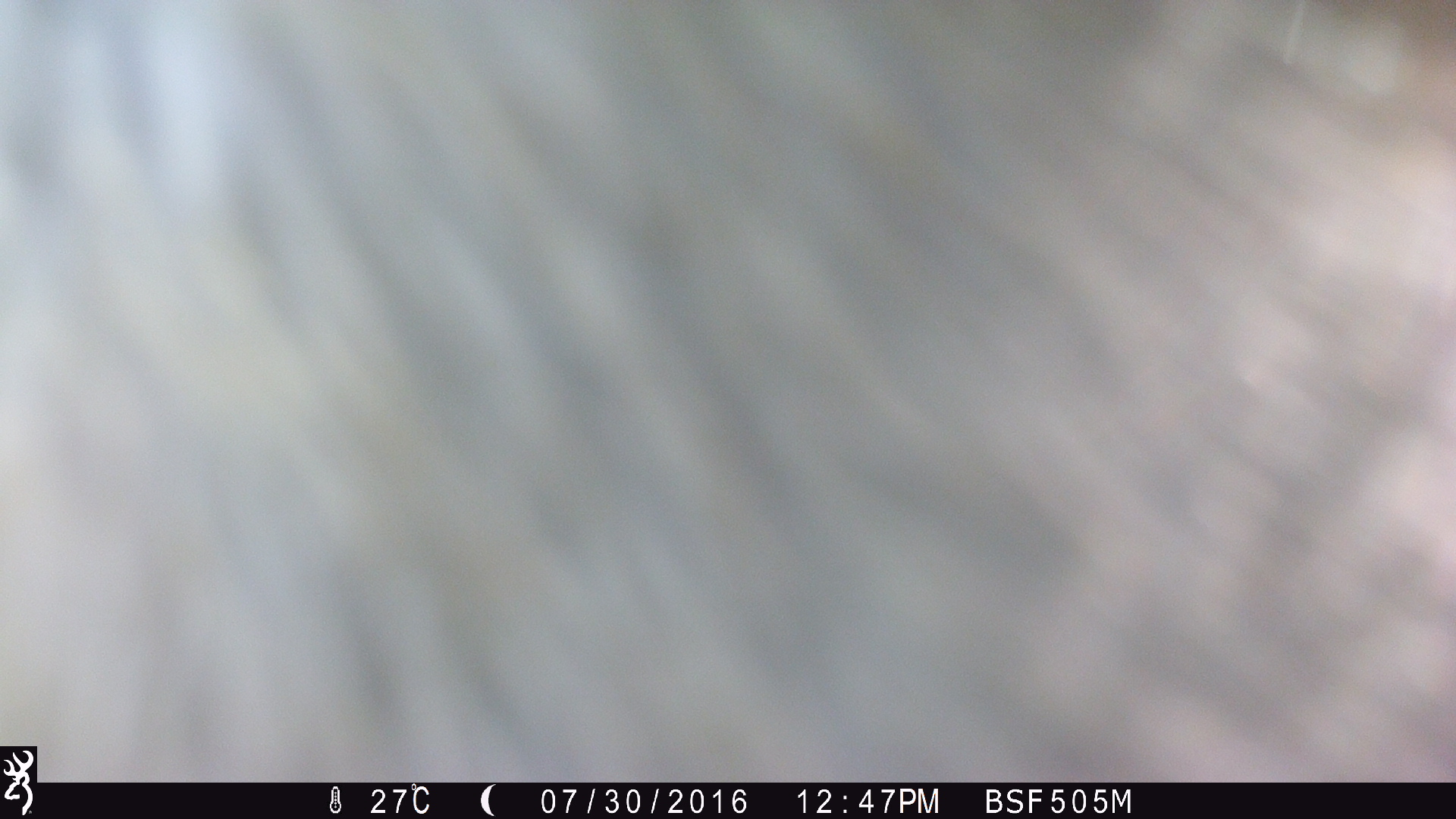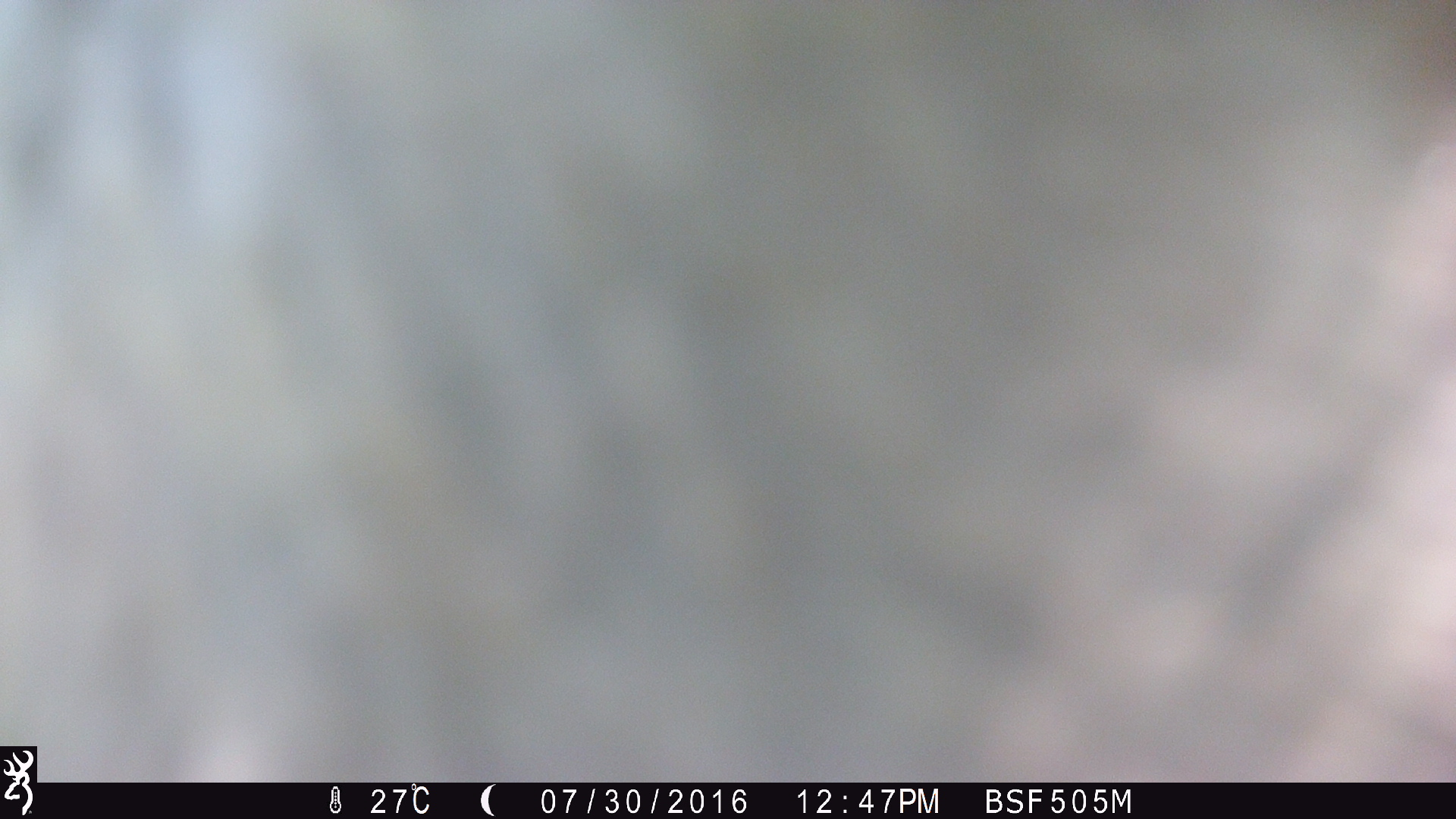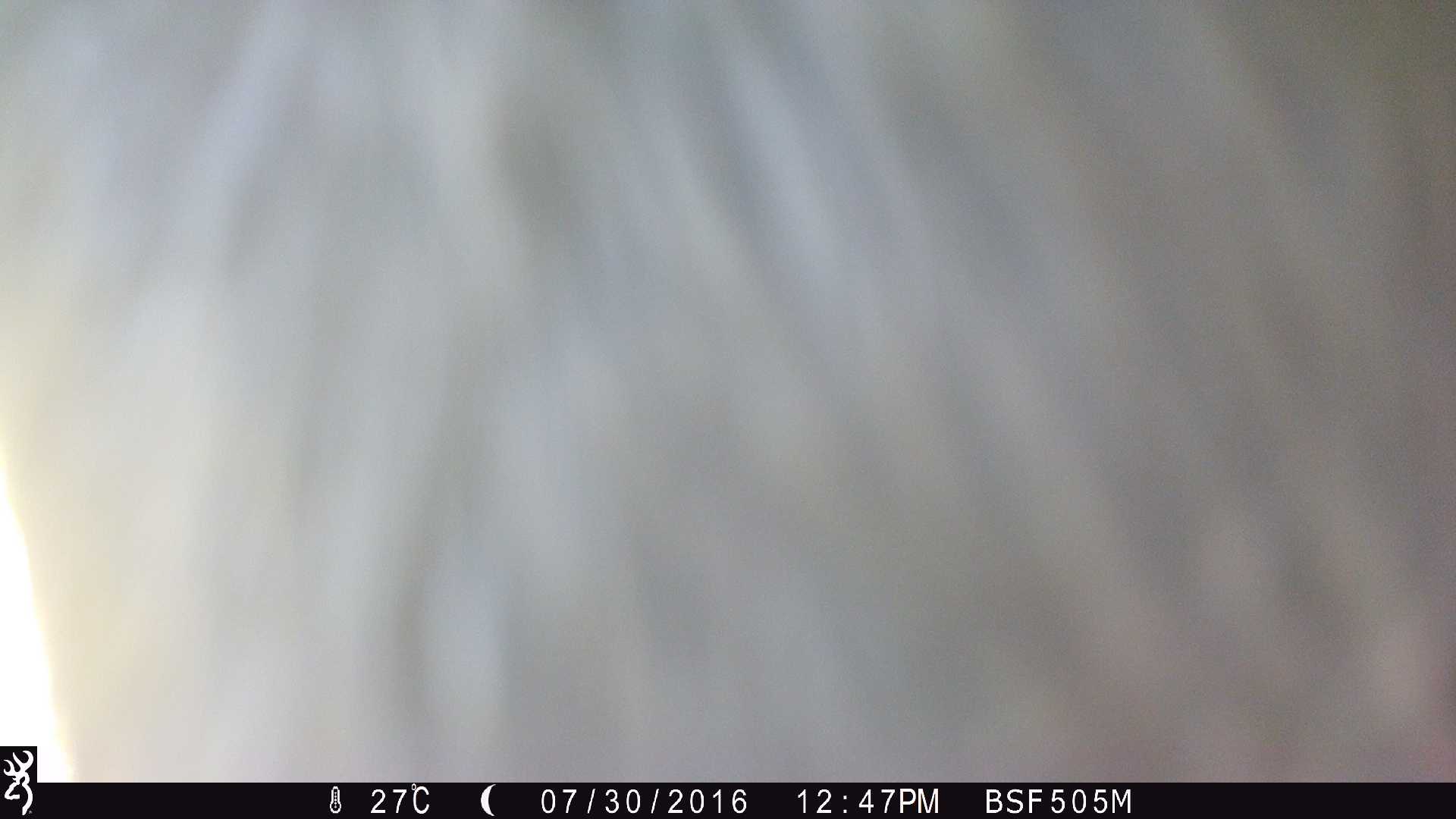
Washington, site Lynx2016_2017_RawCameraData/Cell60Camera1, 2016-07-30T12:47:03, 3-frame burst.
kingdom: Animalia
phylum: Chordata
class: Mammalia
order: Artiodactyla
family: Bovidae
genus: Bos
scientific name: Bos taurus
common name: domestic cattle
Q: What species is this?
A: Domestic cattle (Bos taurus).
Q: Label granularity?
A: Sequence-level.